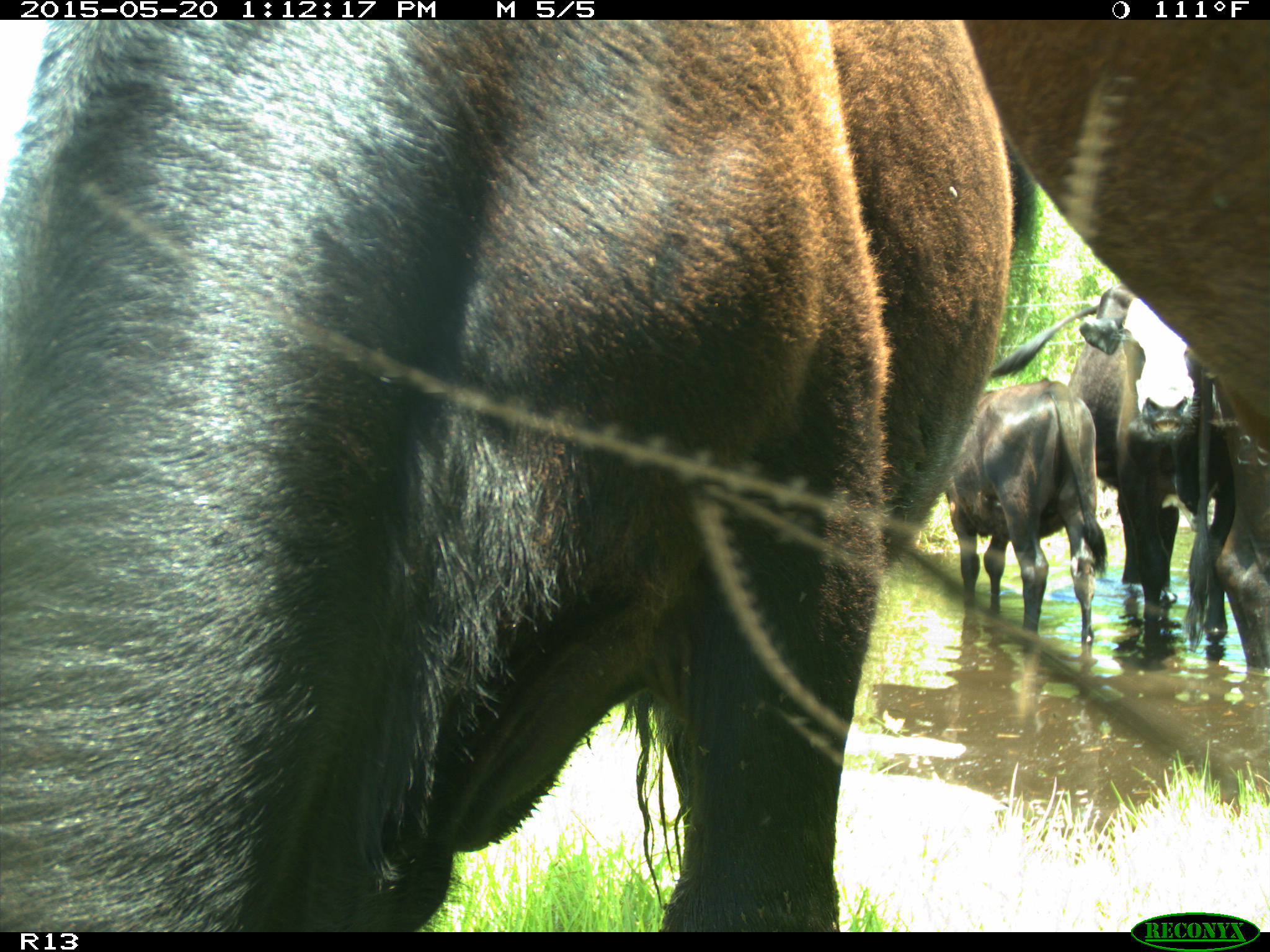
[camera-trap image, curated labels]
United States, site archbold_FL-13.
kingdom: Animalia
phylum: Chordata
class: Mammalia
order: Artiodactyla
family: Bovidae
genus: Bos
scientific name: Bos taurus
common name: domestic cow